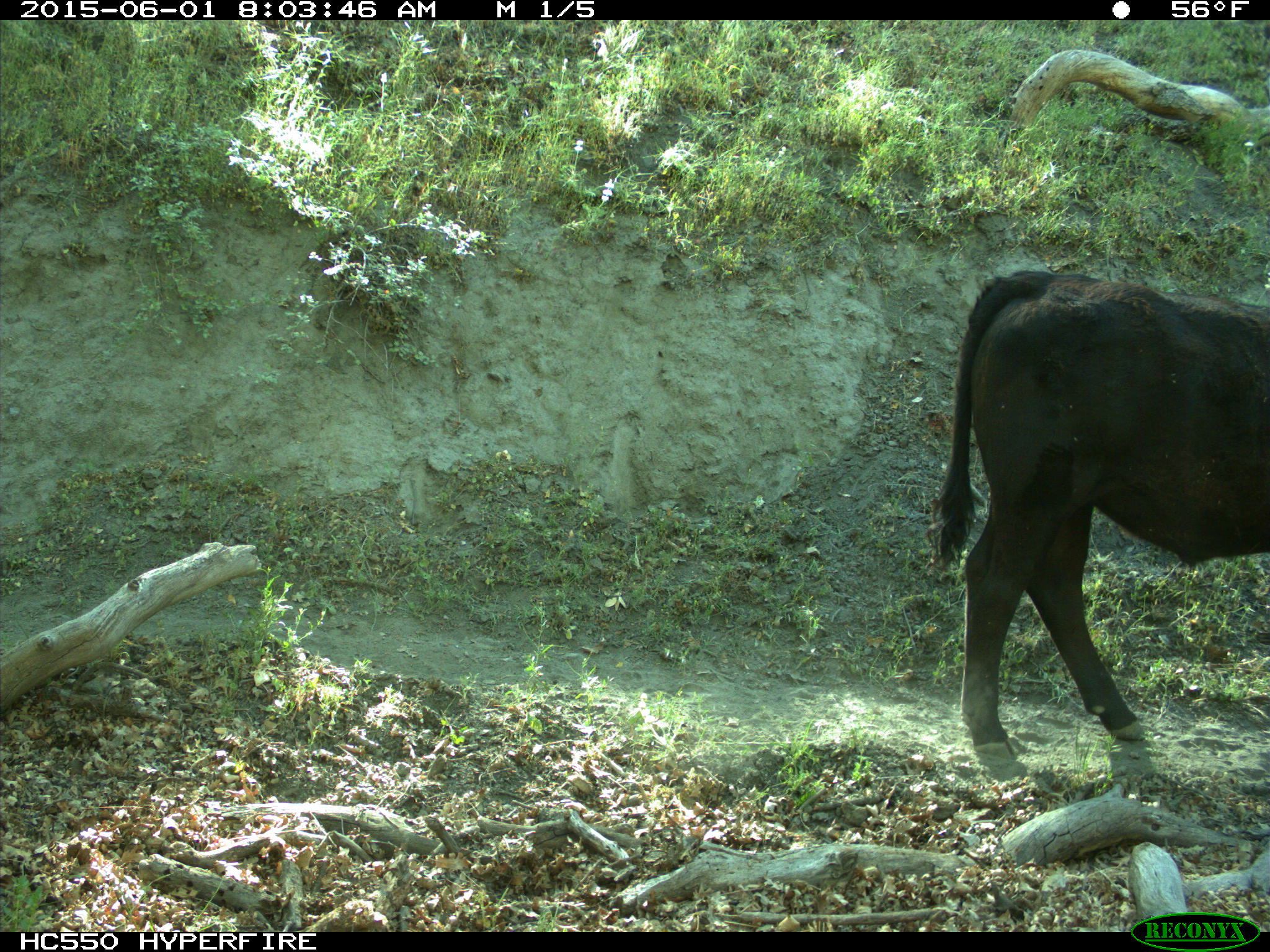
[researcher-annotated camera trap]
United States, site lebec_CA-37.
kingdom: Animalia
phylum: Chordata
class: Mammalia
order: Artiodactyla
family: Bovidae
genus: Bos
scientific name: Bos taurus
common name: domestic cow